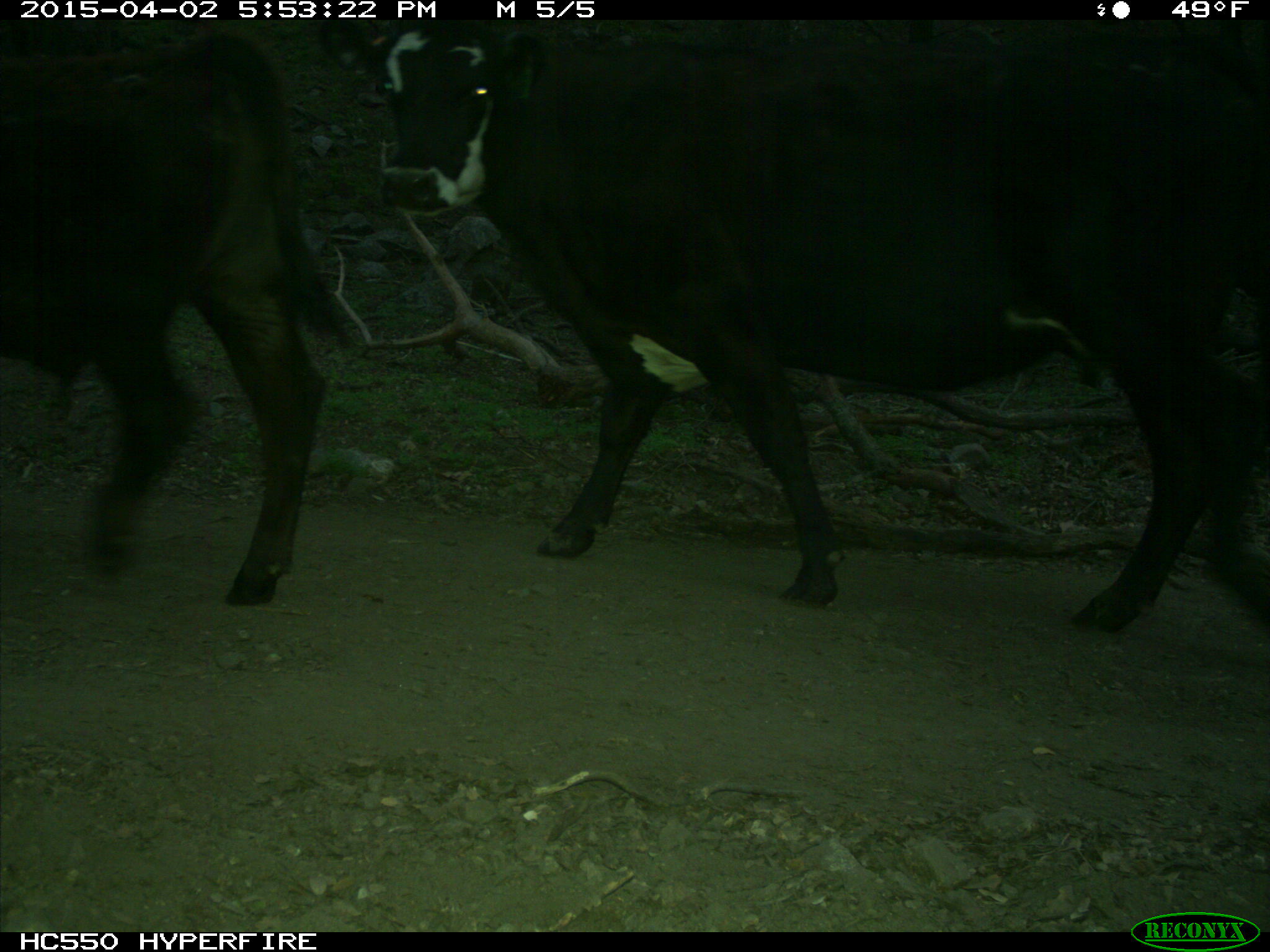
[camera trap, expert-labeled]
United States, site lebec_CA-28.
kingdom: Animalia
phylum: Chordata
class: Mammalia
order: Artiodactyla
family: Bovidae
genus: Bos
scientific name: Bos taurus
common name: domestic cow